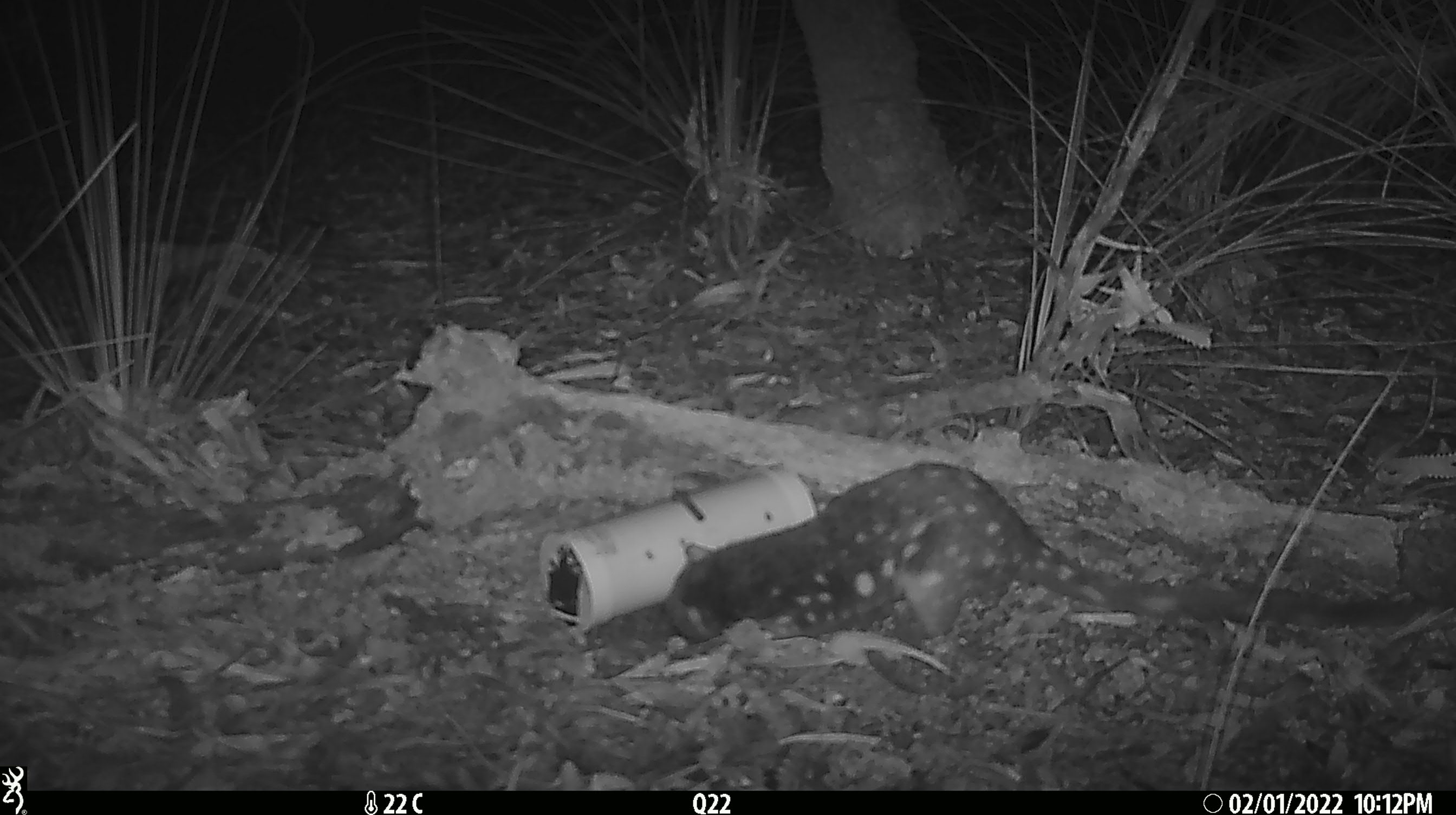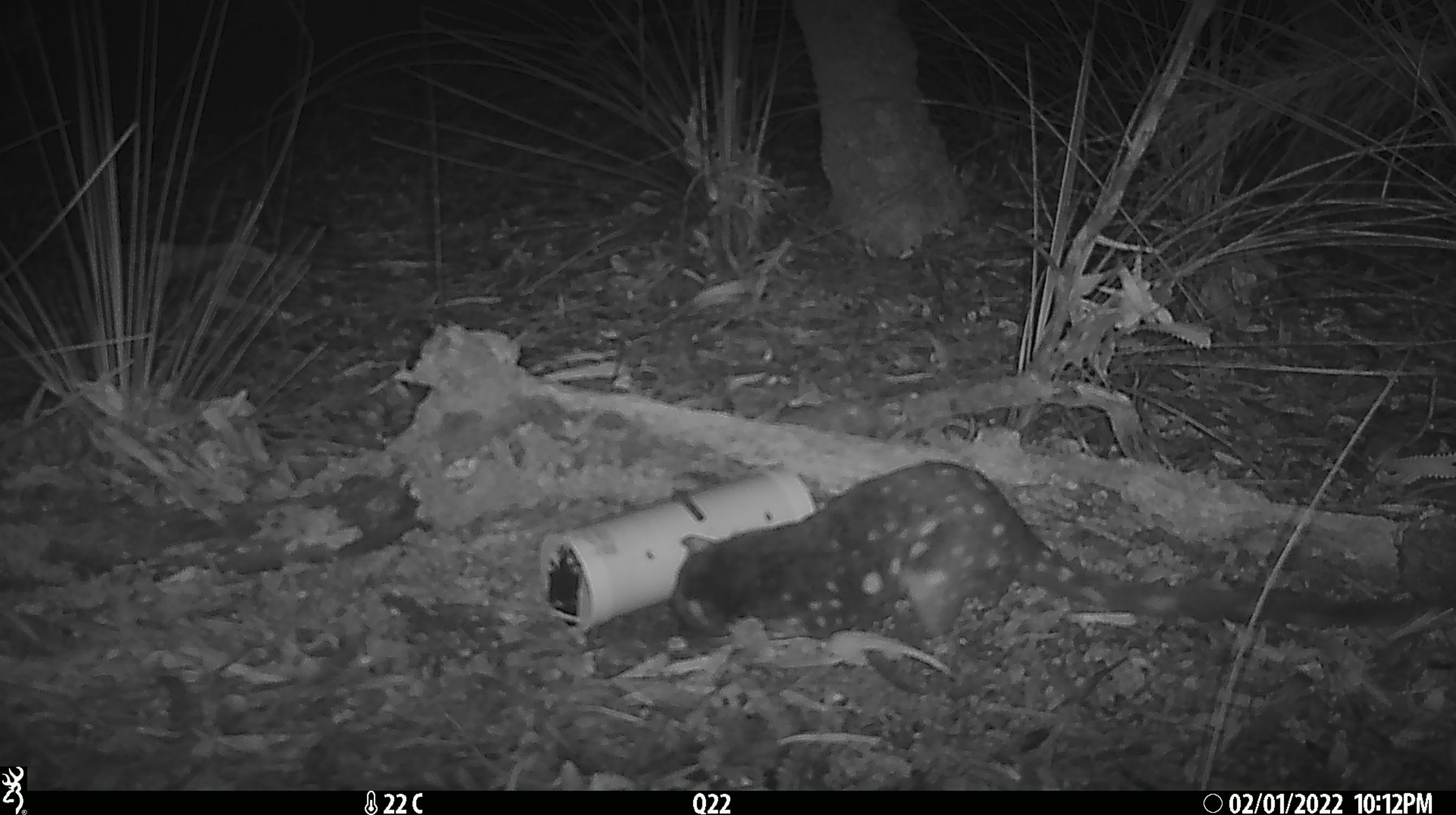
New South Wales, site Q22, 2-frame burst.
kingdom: Animalia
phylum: Chordata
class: Mammalia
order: Dasyuromorphia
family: Dasyuridae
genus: Dasyurus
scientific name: Dasyurus maculatus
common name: spotted-tailed quoll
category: quoll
Quoll (spotted-tailed quoll) (Dasyurus maculatus).